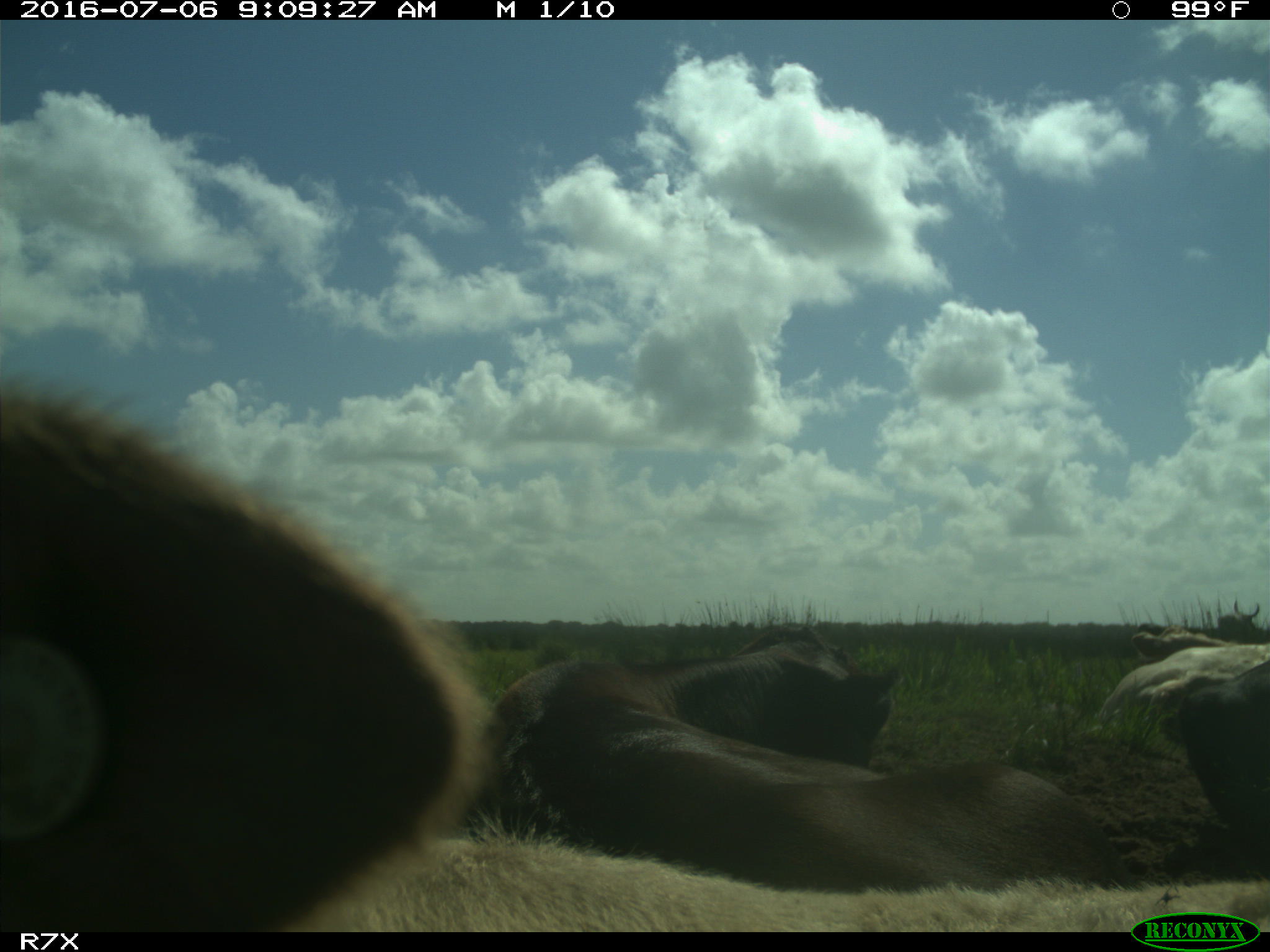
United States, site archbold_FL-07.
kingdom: Animalia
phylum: Chordata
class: Mammalia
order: Artiodactyla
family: Bovidae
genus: Bos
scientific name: Bos taurus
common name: domestic cow